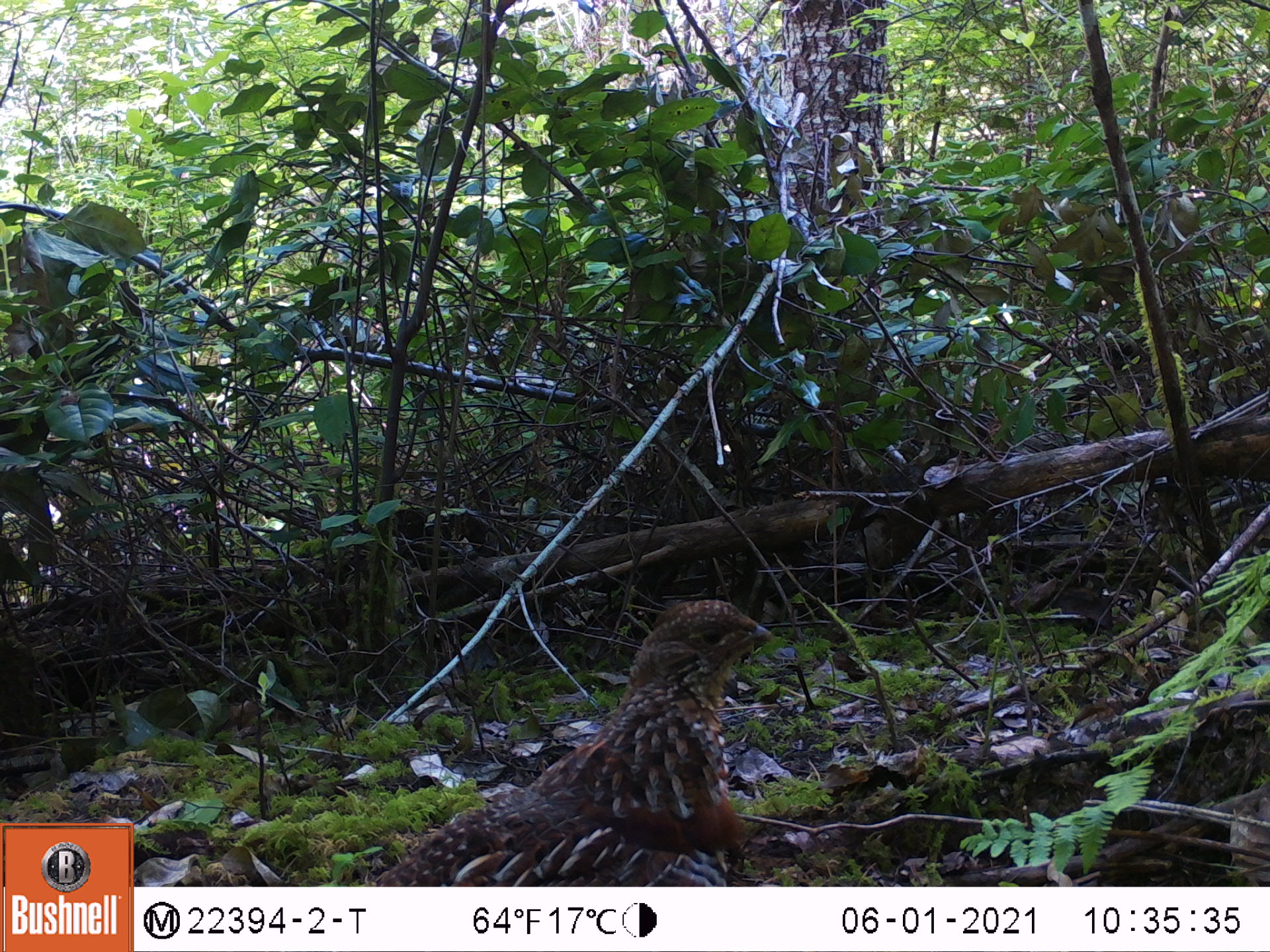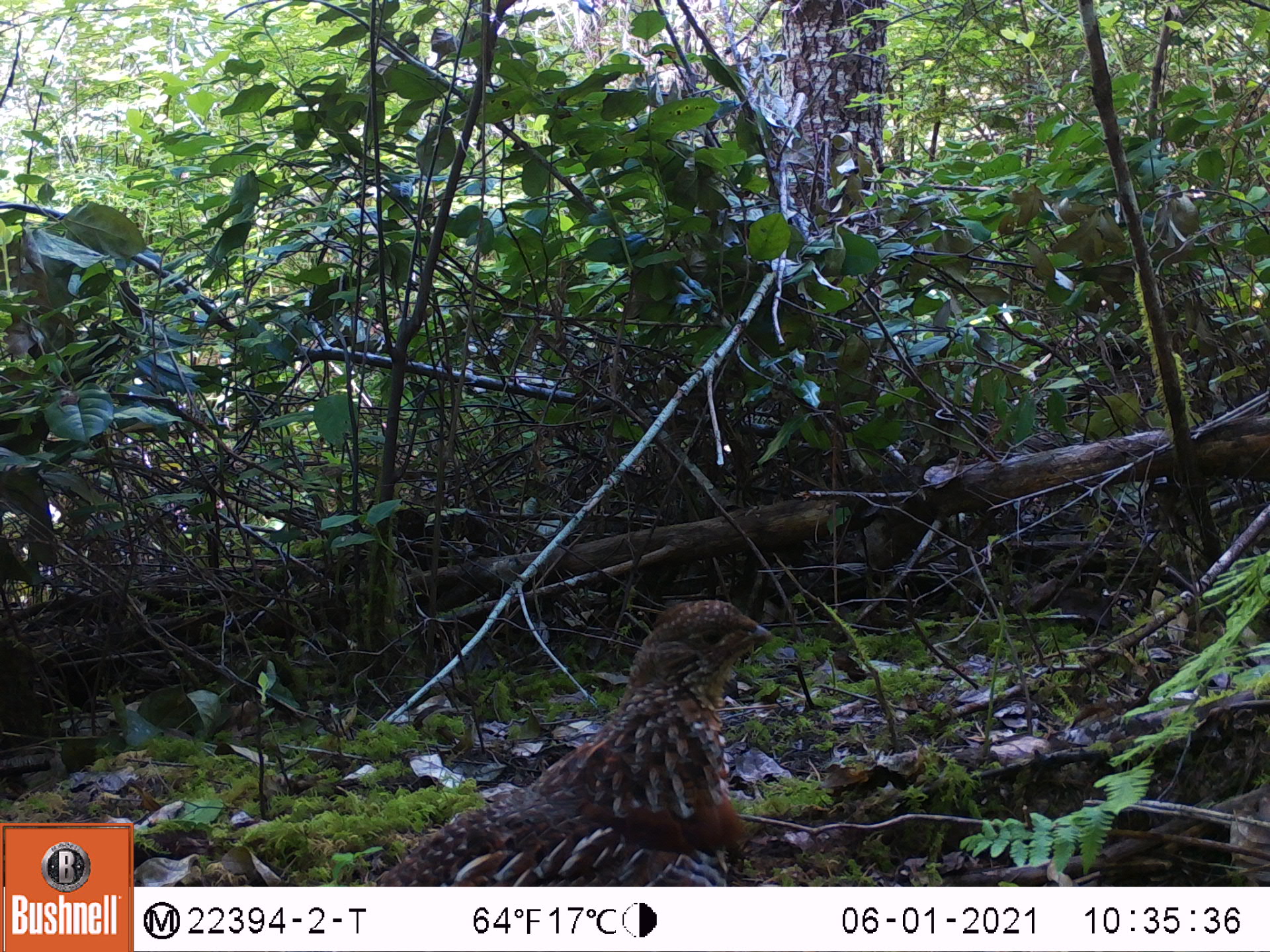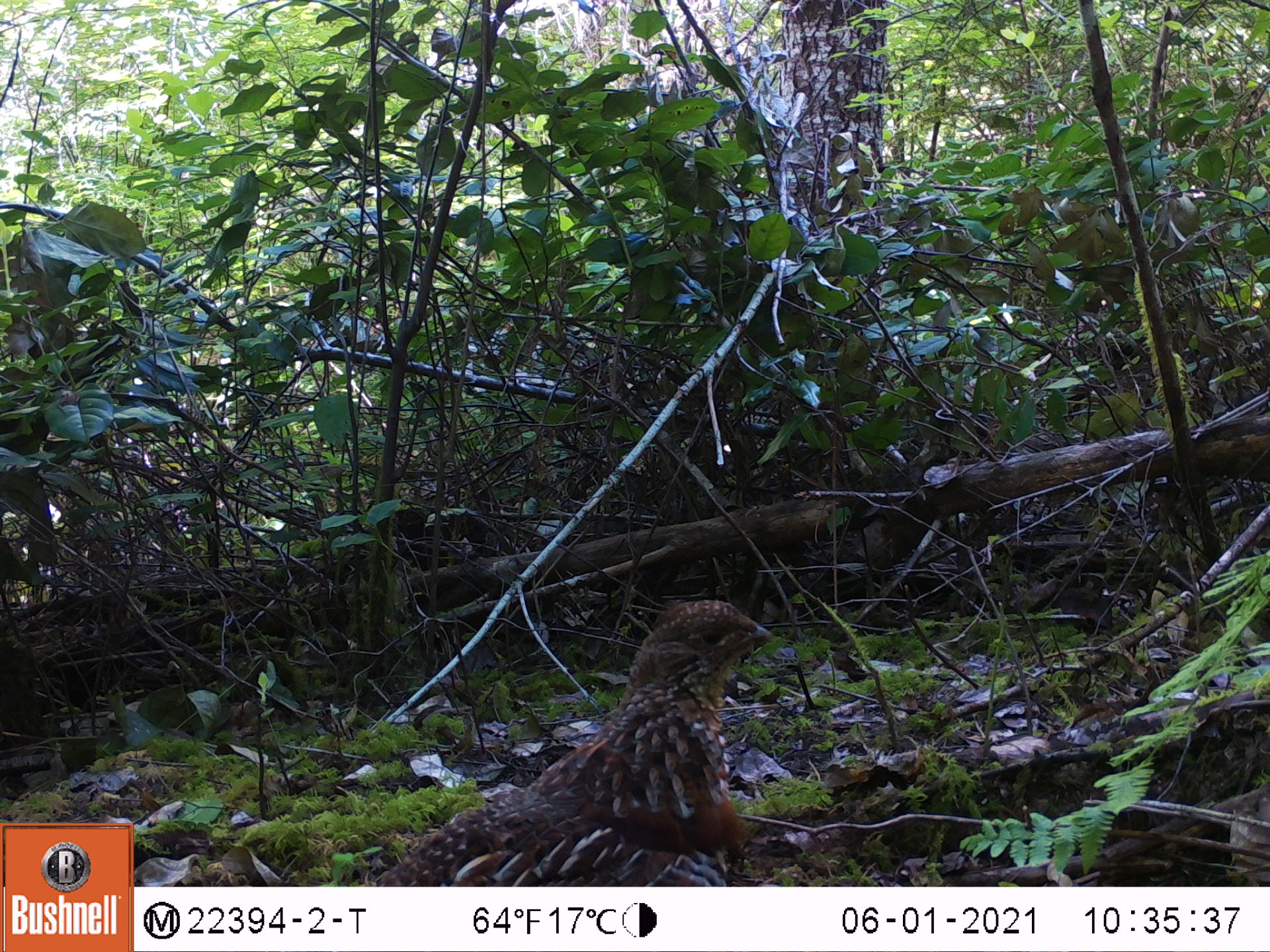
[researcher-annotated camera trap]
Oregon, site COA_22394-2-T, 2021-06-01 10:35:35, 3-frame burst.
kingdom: Animalia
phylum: Chordata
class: Aves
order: Galliformes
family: Phasianidae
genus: Bonasa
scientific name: Bonasa umbellus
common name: ruffed grouse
Ruffed grouse (Bonasa umbellus).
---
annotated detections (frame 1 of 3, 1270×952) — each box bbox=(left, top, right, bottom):
ruffed grouse: bbox=(299, 571, 807, 885)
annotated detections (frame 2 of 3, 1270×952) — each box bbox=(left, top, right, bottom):
ruffed grouse: bbox=(312, 587, 804, 883)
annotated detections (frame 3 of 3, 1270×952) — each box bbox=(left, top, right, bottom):
ruffed grouse: bbox=(309, 593, 810, 885)